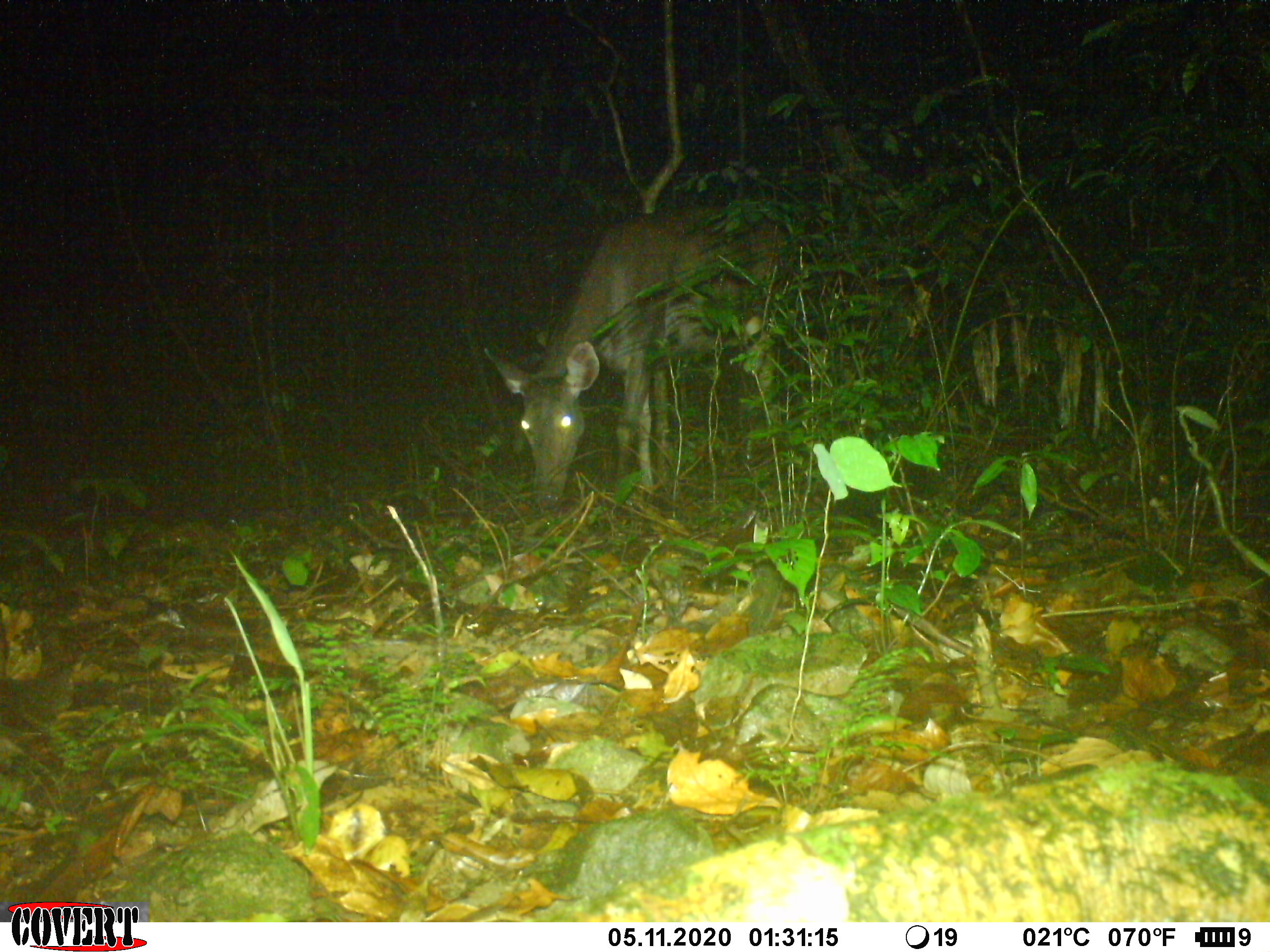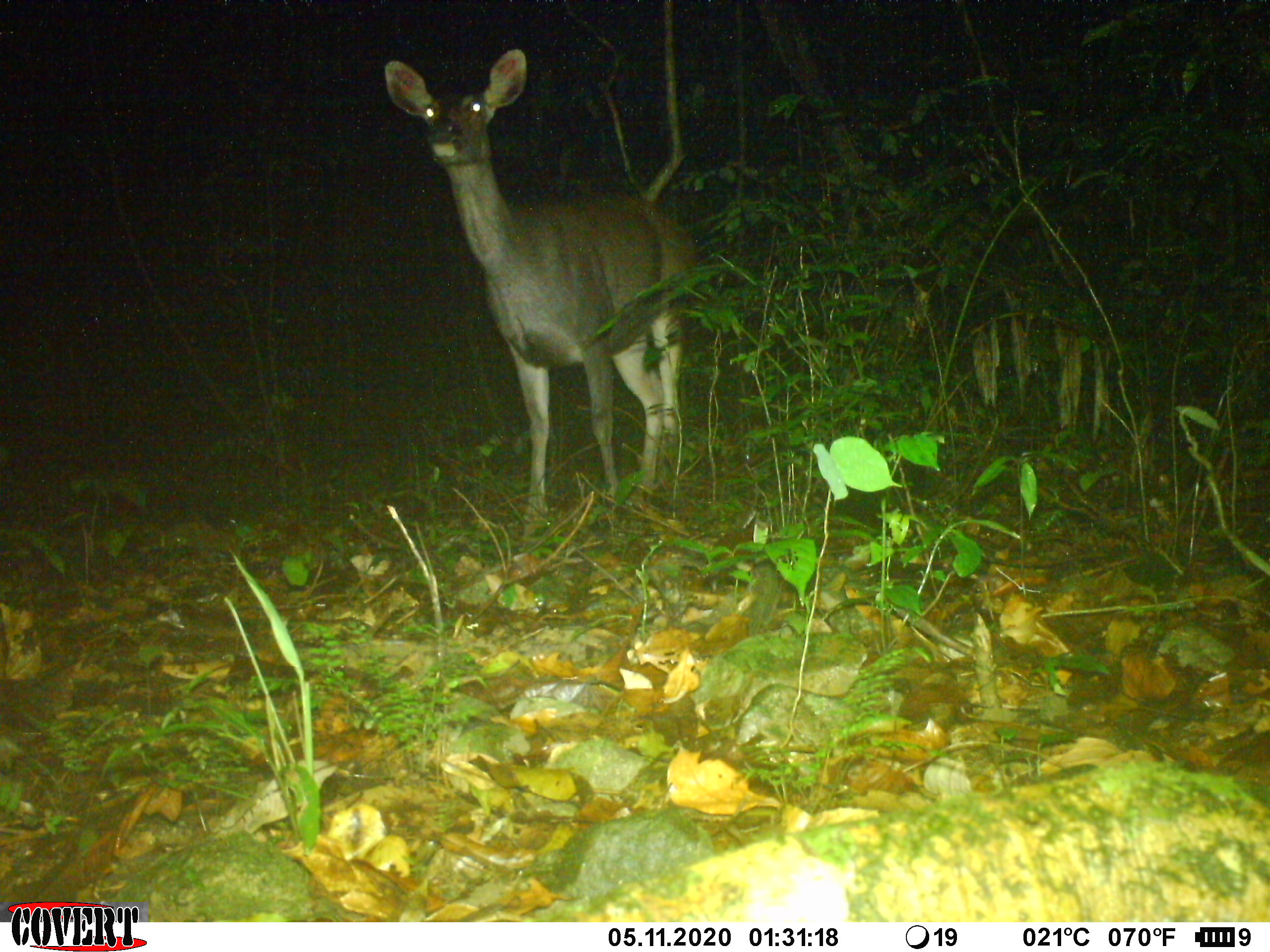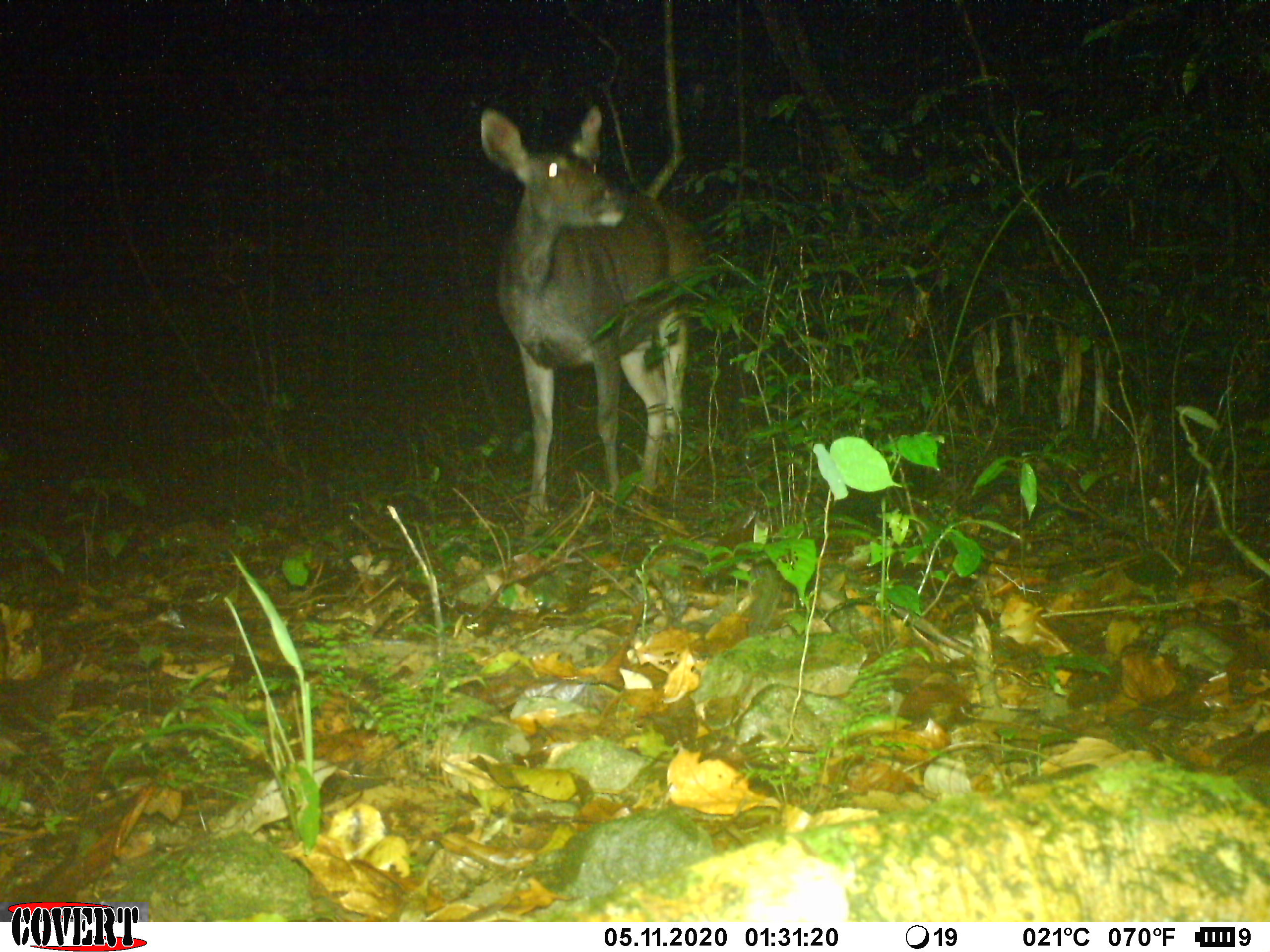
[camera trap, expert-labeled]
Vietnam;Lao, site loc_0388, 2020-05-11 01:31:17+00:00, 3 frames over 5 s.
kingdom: Animalia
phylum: Chordata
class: Mammalia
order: Artiodactyla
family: Cervidae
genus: Rusa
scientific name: Rusa unicolor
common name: sambar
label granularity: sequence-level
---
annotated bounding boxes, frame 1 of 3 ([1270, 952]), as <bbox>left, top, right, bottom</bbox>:
sambar: <bbox>485, 201, 800, 516</bbox>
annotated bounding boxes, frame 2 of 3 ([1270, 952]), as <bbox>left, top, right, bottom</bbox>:
sambar: <bbox>383, 47, 697, 549</bbox>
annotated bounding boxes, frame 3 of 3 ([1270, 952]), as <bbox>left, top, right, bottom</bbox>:
sambar: <bbox>480, 105, 711, 528</bbox>